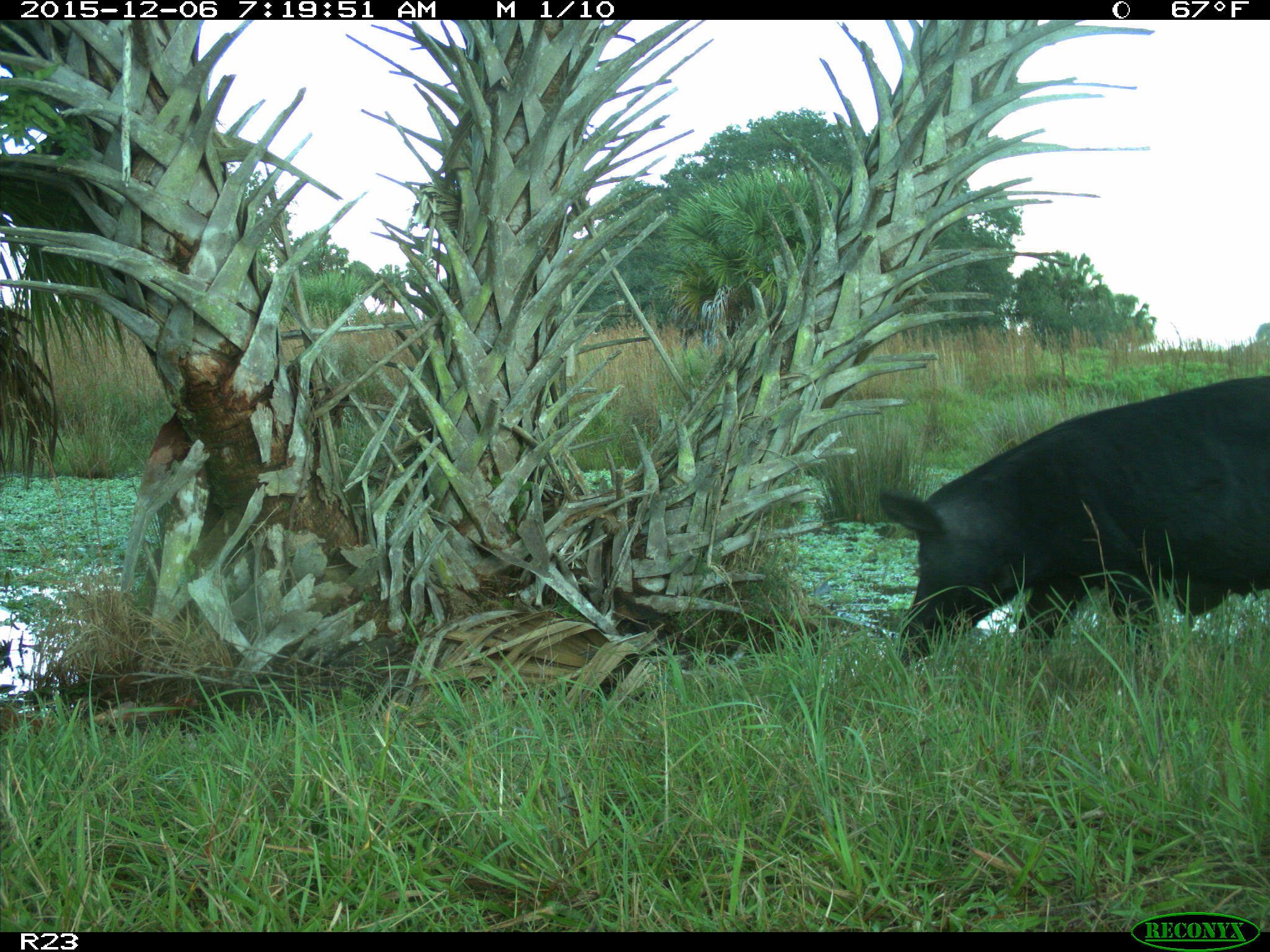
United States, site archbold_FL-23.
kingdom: Animalia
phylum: Chordata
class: Mammalia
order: Artiodactyla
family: Suidae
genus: Sus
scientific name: Sus scrofa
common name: wild boar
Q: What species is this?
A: Sus scrofa (wild boar).